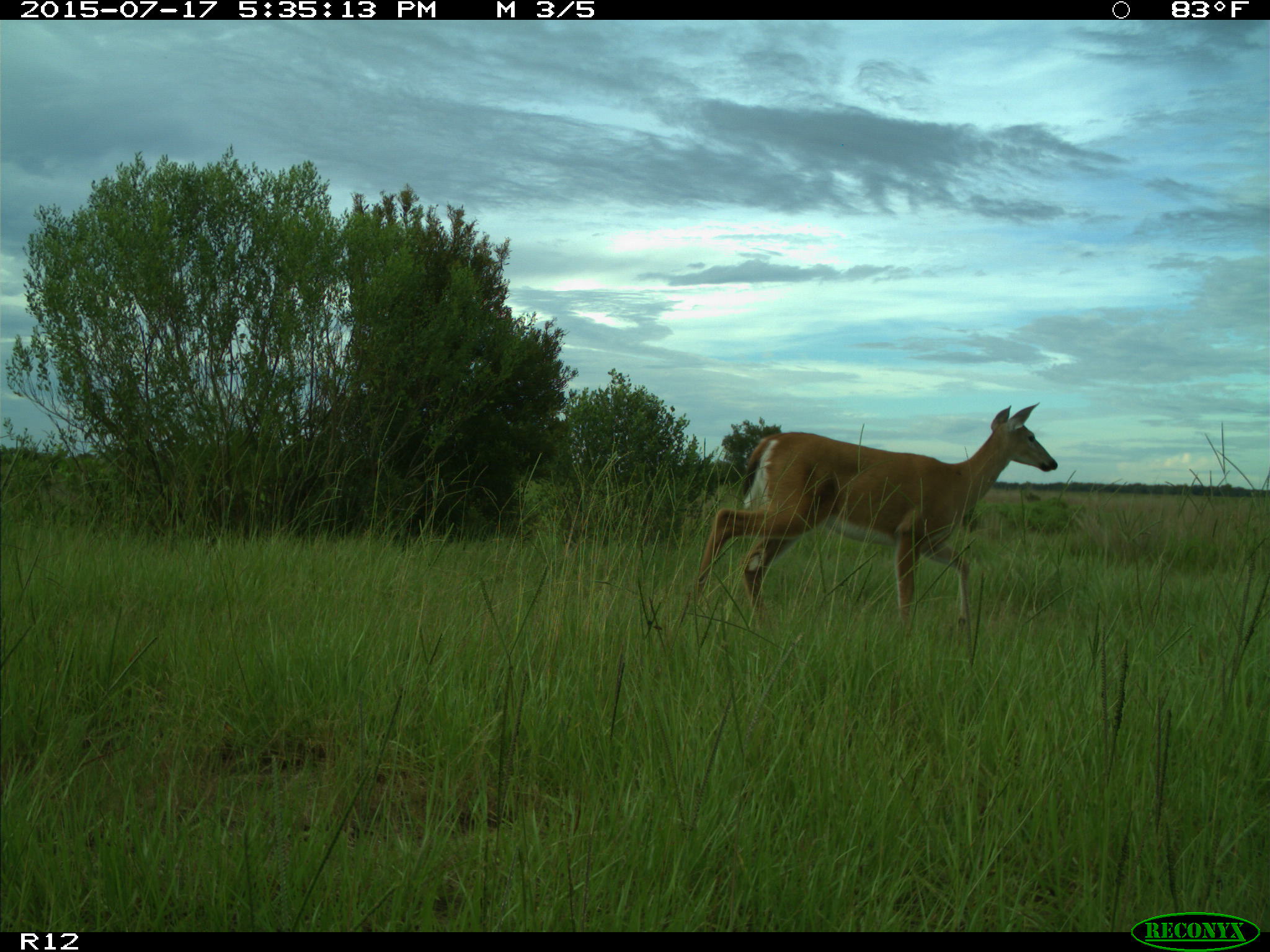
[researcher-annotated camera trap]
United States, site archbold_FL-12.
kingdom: Animalia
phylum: Chordata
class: Mammalia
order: Artiodactyla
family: Cervidae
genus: Odocoileus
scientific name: Odocoileus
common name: deer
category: unidentified deer